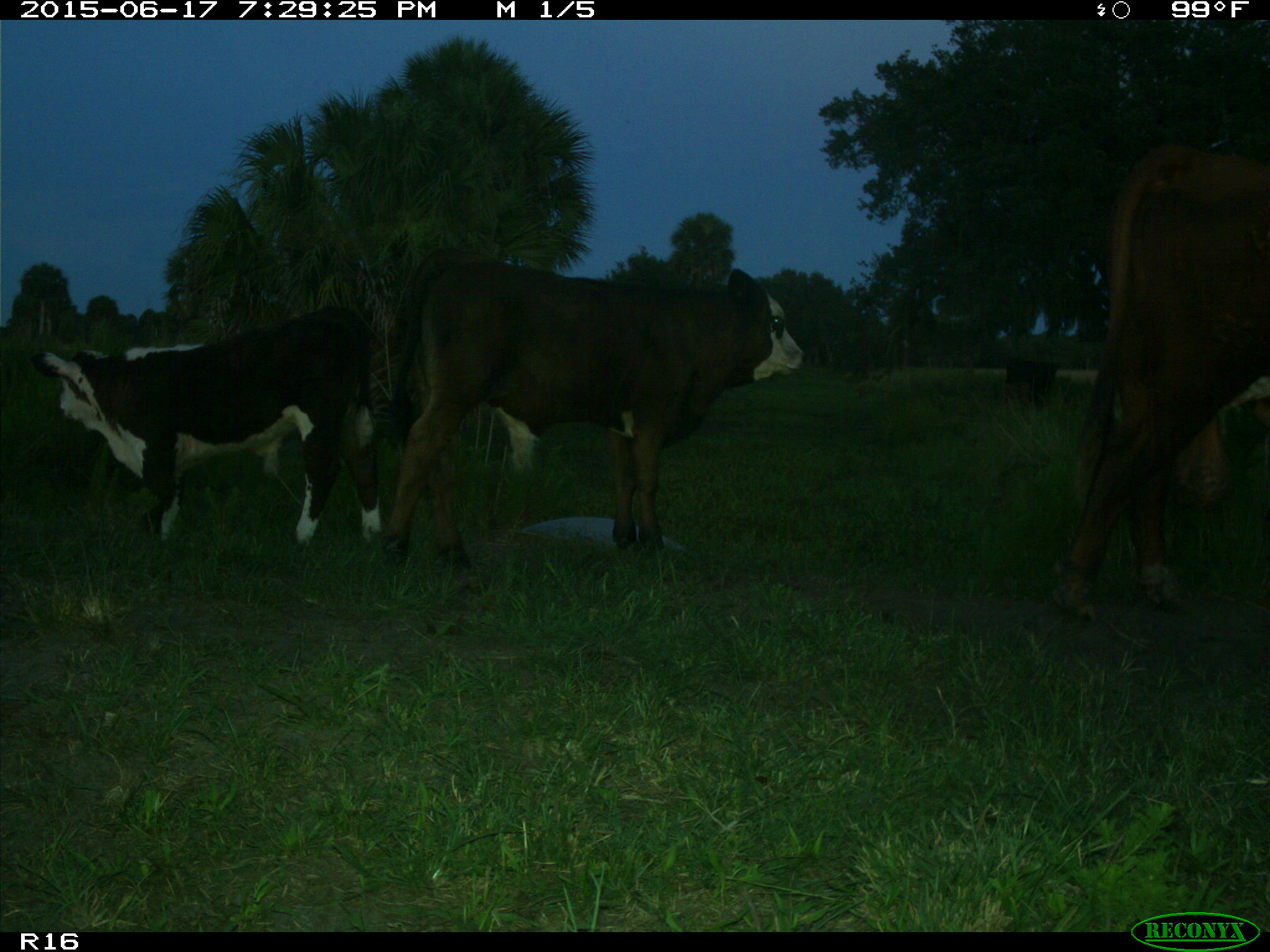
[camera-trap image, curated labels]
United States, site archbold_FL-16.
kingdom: Animalia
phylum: Chordata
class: Mammalia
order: Artiodactyla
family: Bovidae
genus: Bos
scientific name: Bos taurus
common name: domestic cow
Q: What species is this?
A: Bos taurus (domestic cow).